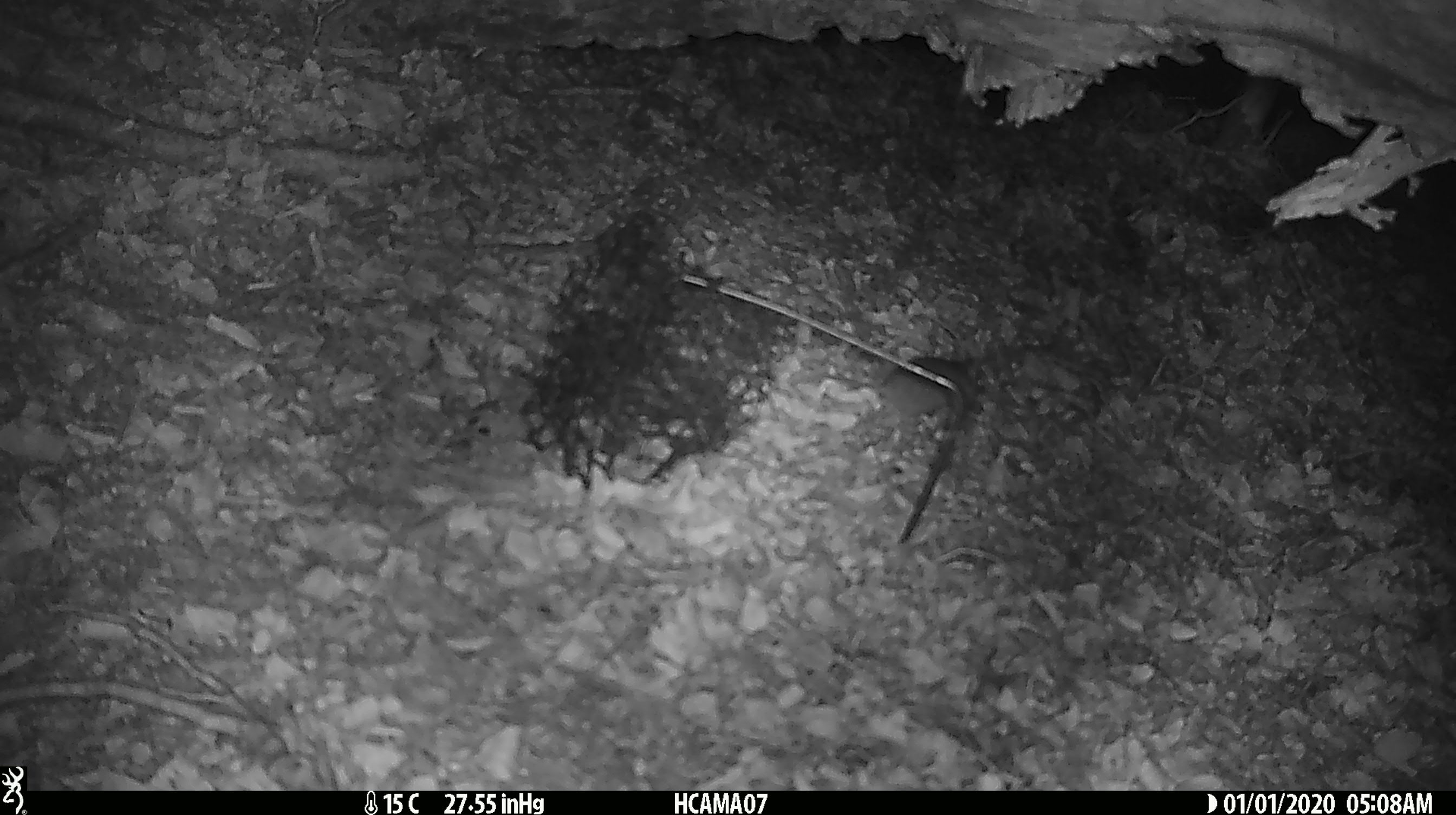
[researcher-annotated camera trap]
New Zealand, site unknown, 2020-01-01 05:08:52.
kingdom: Animalia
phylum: Chordata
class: Mammalia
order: Rodentia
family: Muridae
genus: Mus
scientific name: Mus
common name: mouse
Mouse (Mus).